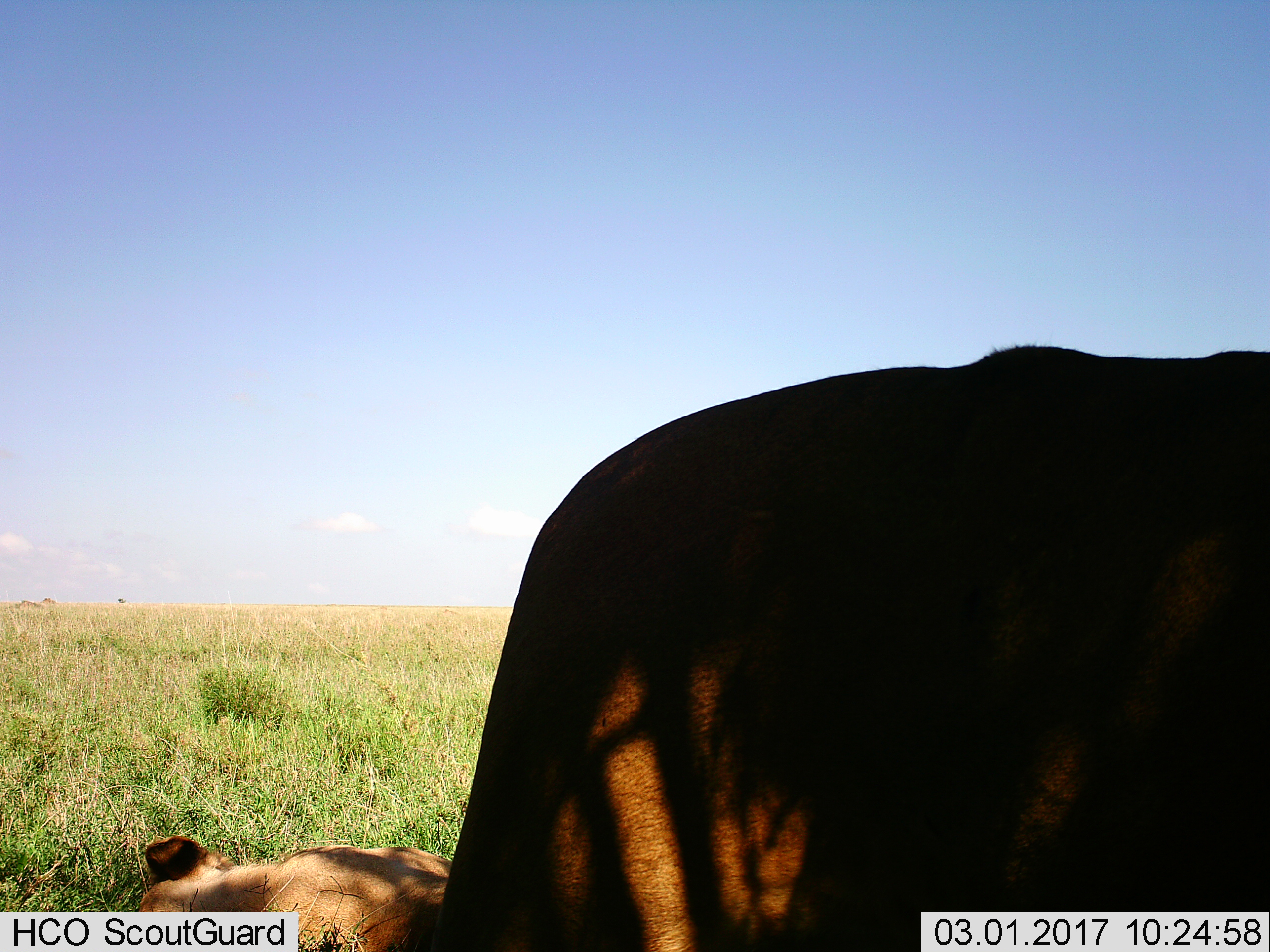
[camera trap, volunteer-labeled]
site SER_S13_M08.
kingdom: Animalia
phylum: Chordata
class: Mammalia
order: Carnivora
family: Felidae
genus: Panthera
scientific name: Panthera leo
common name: lion female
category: lionfemale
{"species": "lionfemale (lion female) (Panthera leo)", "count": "2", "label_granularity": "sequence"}